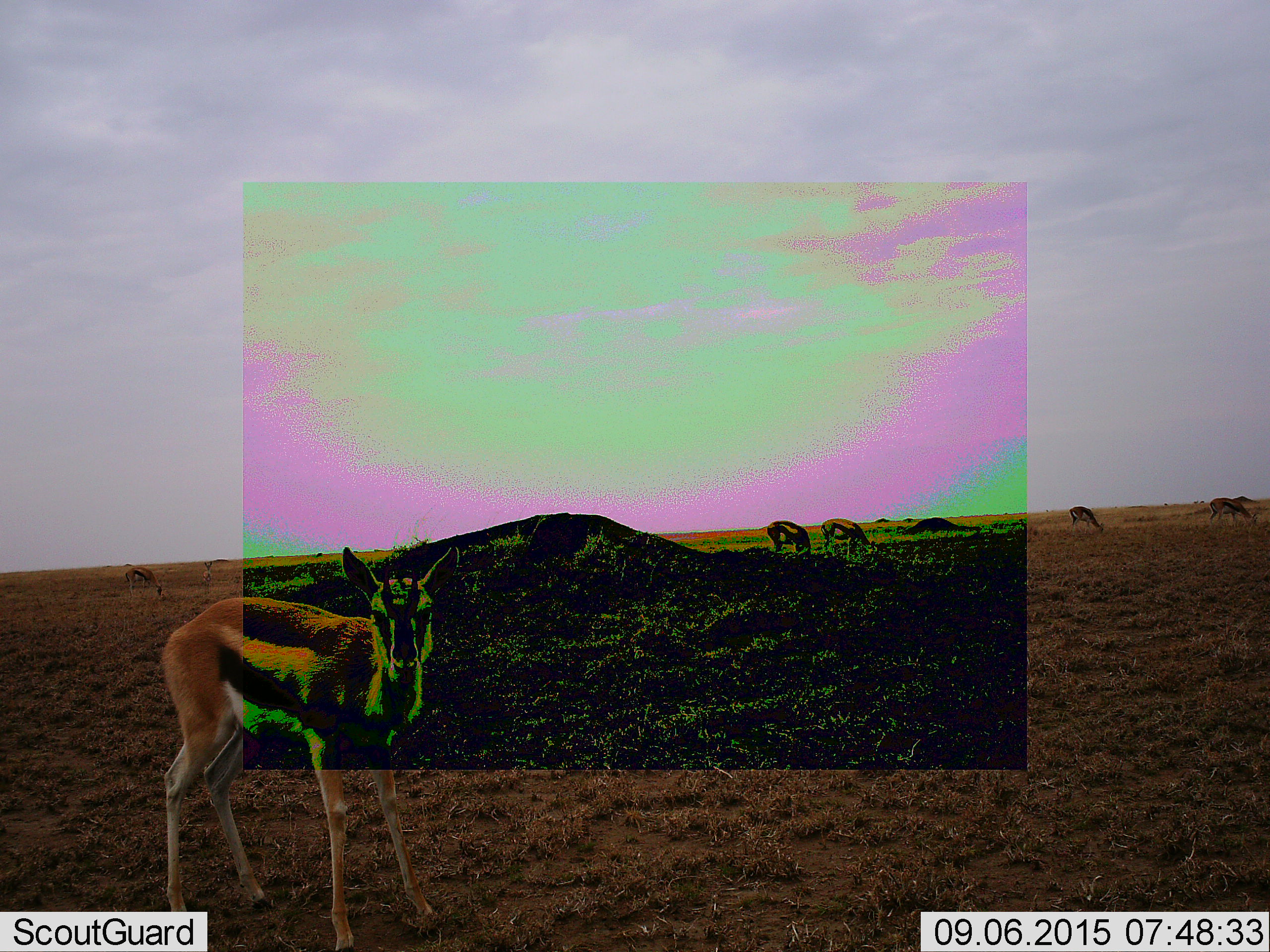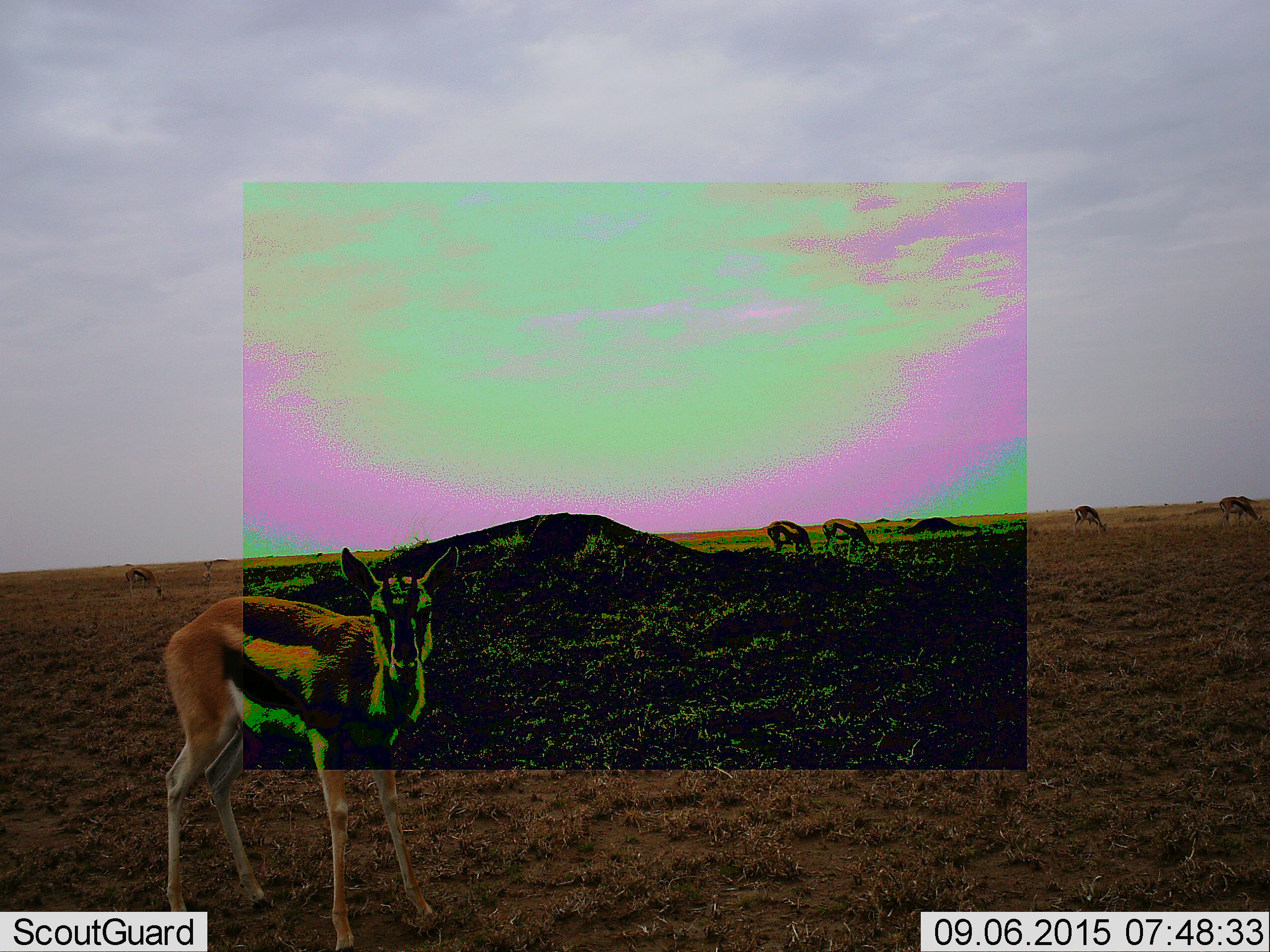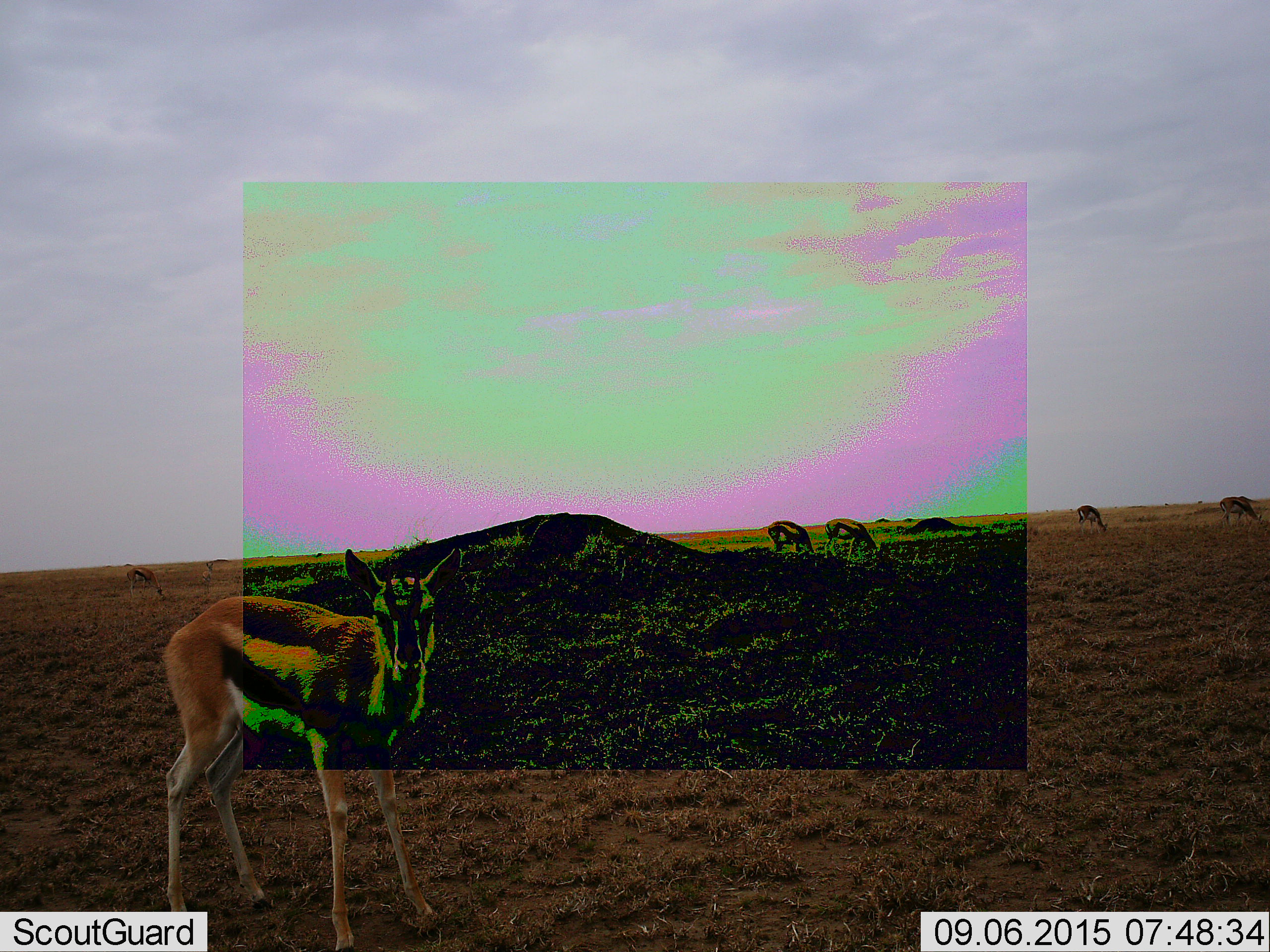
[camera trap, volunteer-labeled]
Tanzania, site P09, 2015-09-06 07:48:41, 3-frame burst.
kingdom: Animalia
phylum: Chordata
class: Mammalia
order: Artiodactyla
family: Bovidae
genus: Eudorcas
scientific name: Eudorcas thomsonii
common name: thomson's gazelle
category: gazellethomsons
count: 7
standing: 100%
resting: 0%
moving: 38%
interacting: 0%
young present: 0%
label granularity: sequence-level